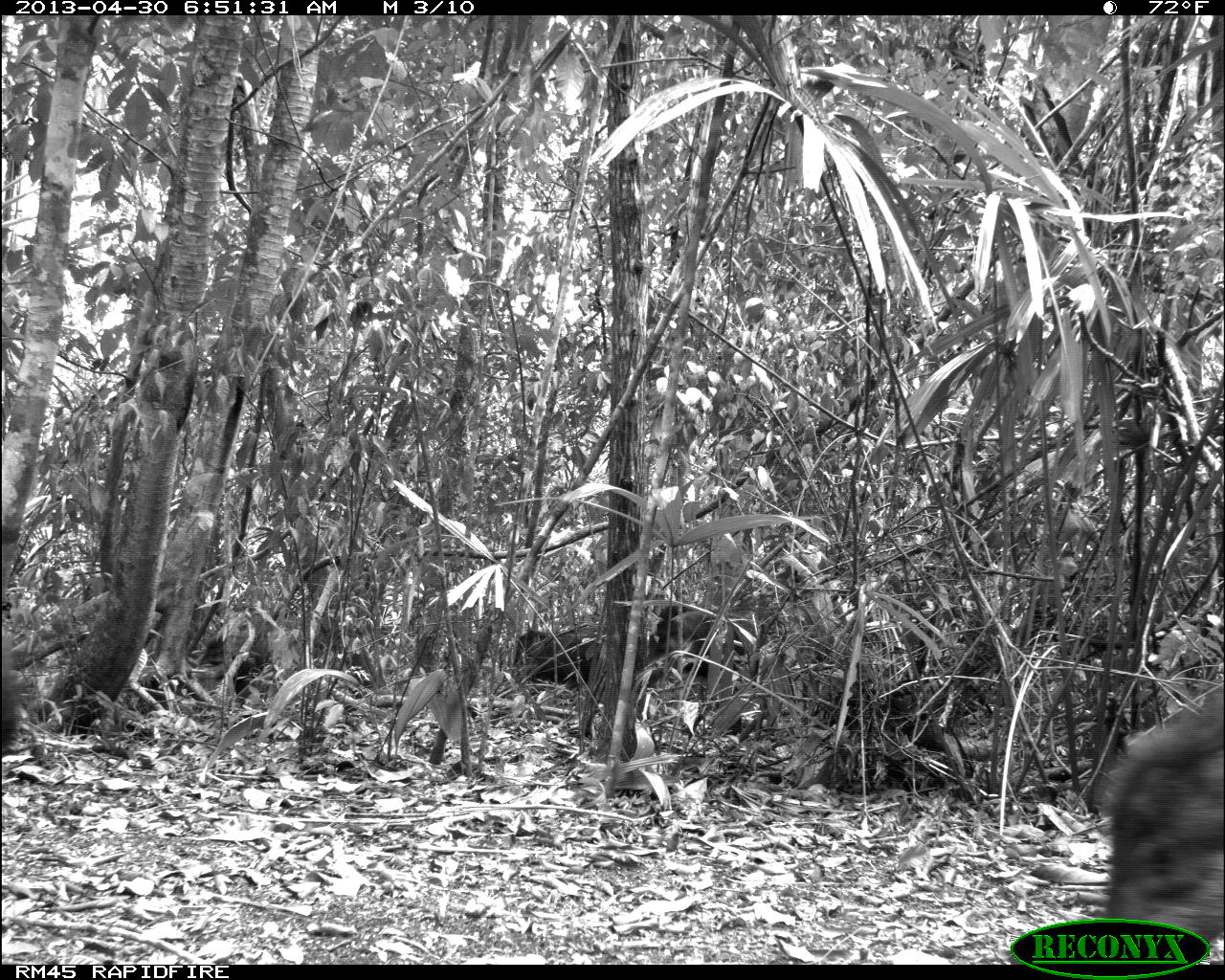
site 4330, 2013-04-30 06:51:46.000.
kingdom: Animalia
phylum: Chordata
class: Mammalia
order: Artiodactyla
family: Tayassuidae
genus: Tayassu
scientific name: Tayassu pecari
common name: white-lipped peccary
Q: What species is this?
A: Tayassu pecari (white-lipped peccary).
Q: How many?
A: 5.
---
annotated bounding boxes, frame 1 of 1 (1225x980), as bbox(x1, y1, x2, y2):
tayassu pecari: bbox(1097, 682, 1224, 955); bbox(187, 625, 268, 711); bbox(648, 608, 744, 677); bbox(513, 627, 598, 690); bbox(651, 603, 696, 620)